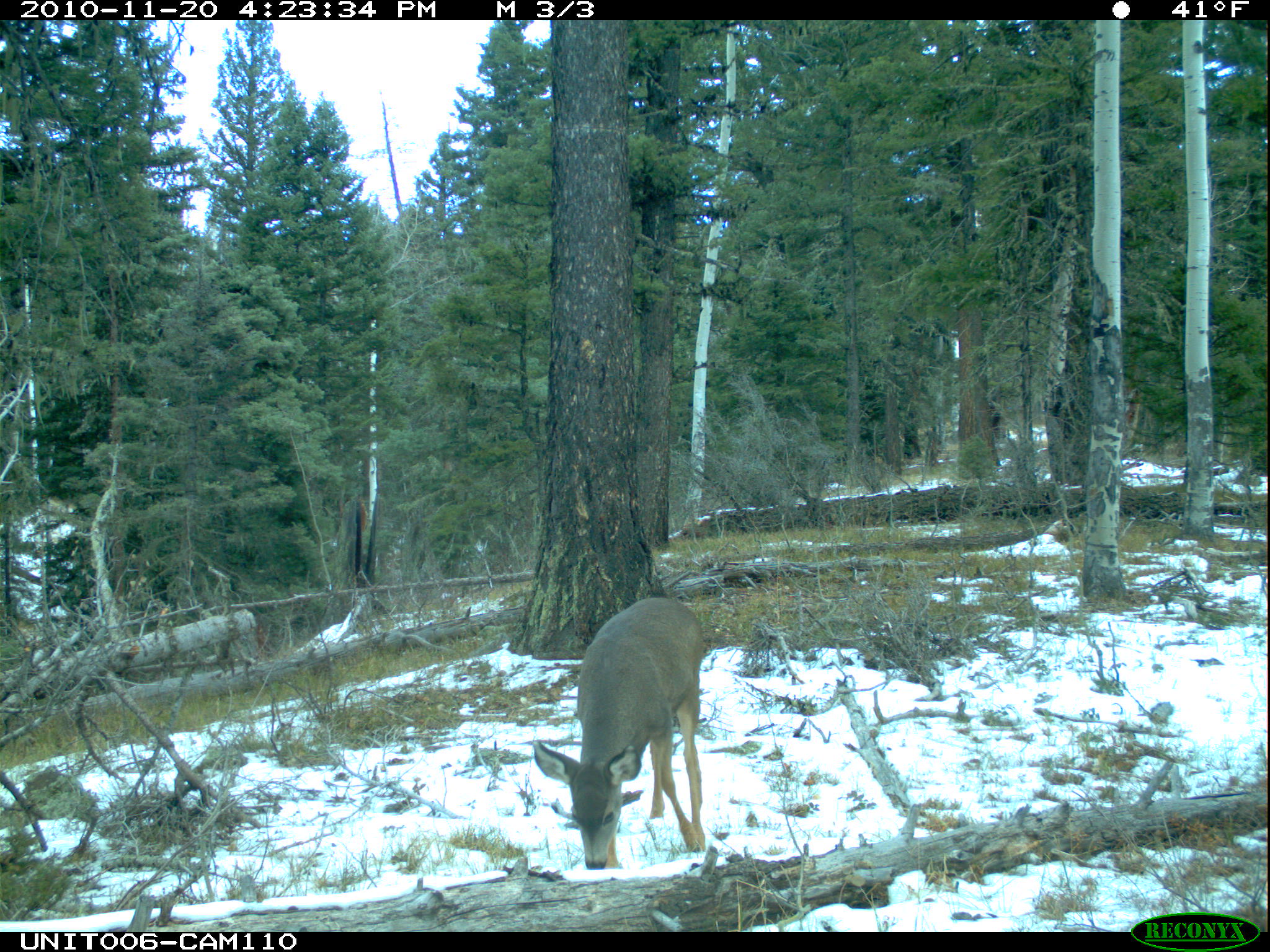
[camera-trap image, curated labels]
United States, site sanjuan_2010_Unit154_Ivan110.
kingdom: Animalia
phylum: Chordata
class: Mammalia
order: Artiodactyla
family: Cervidae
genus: Odocoileus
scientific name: Odocoileus hemionus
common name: mule deer